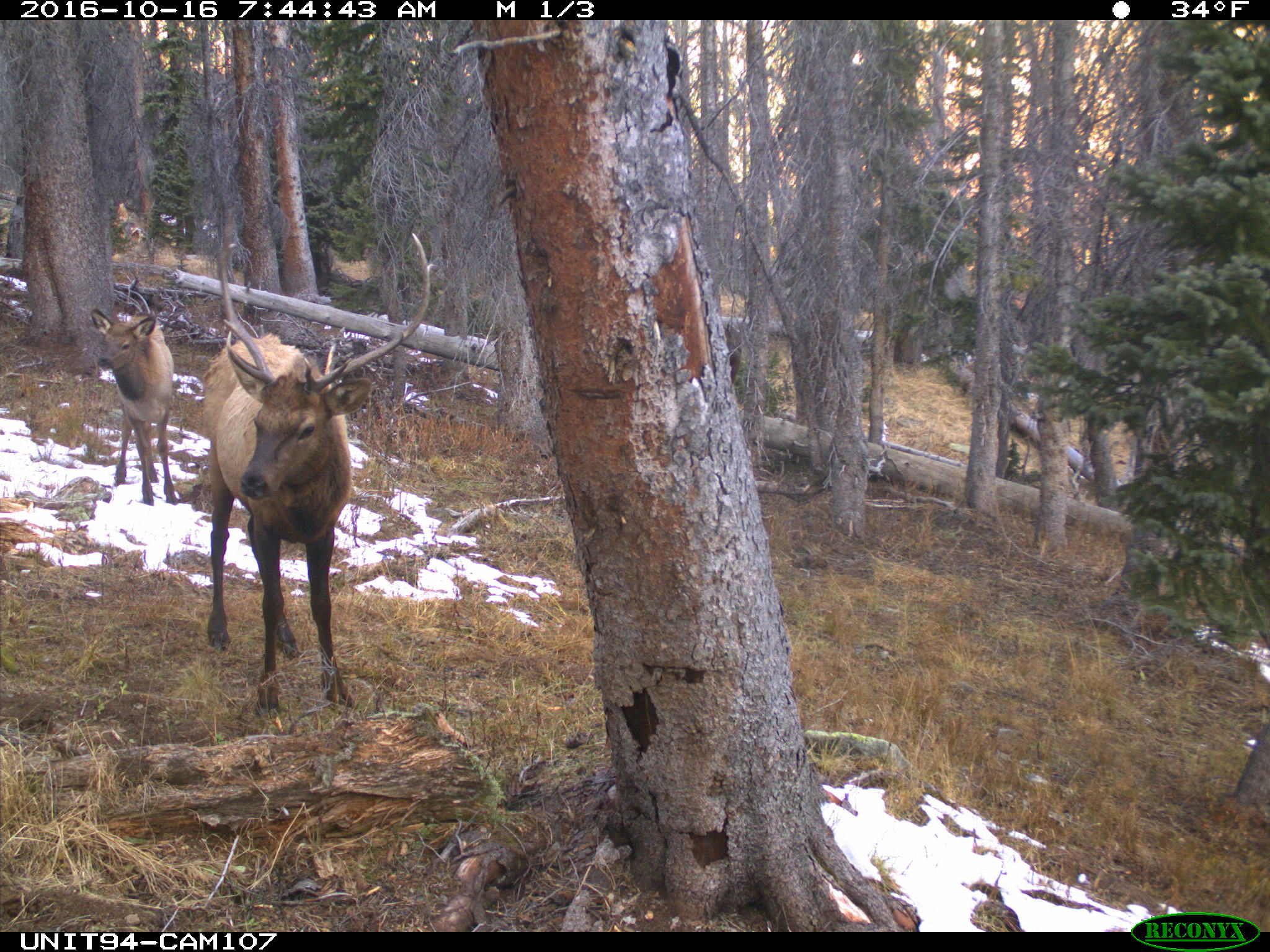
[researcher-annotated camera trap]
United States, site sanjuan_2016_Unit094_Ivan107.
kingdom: Animalia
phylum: Chordata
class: Mammalia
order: Artiodactyla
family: Cervidae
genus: Cervus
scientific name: Cervus elaphus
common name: red deer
Cervus elaphus (red deer).